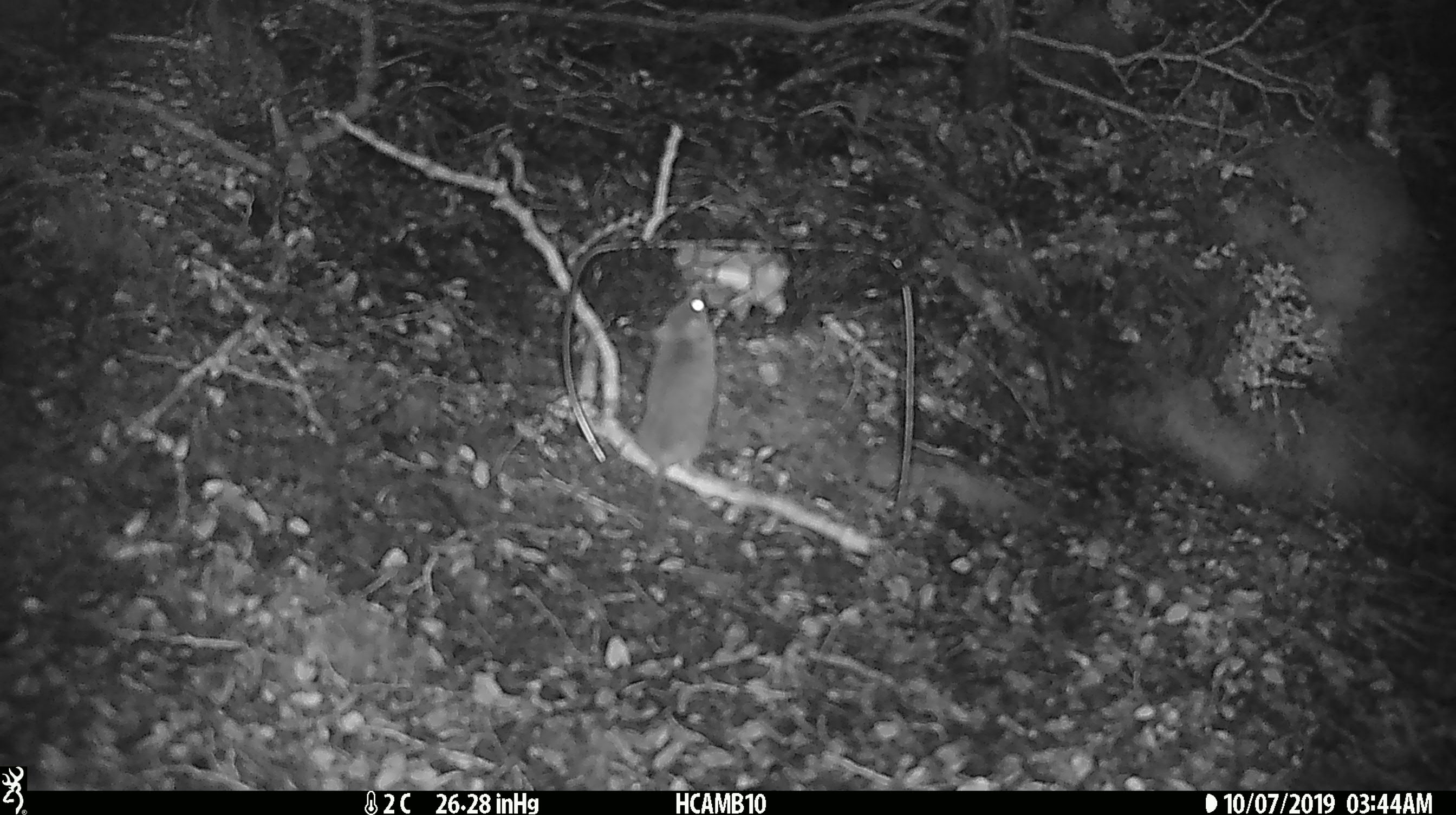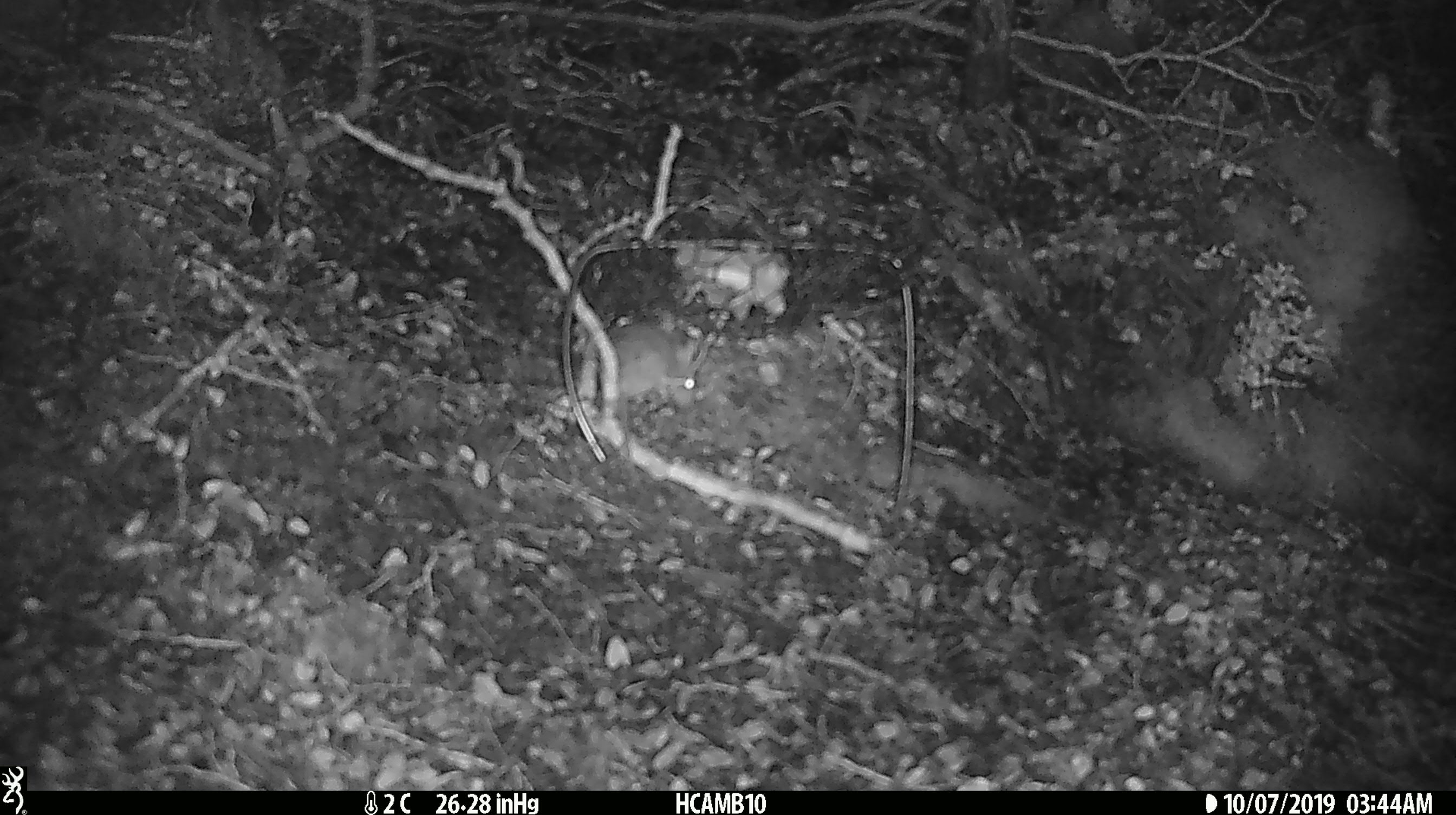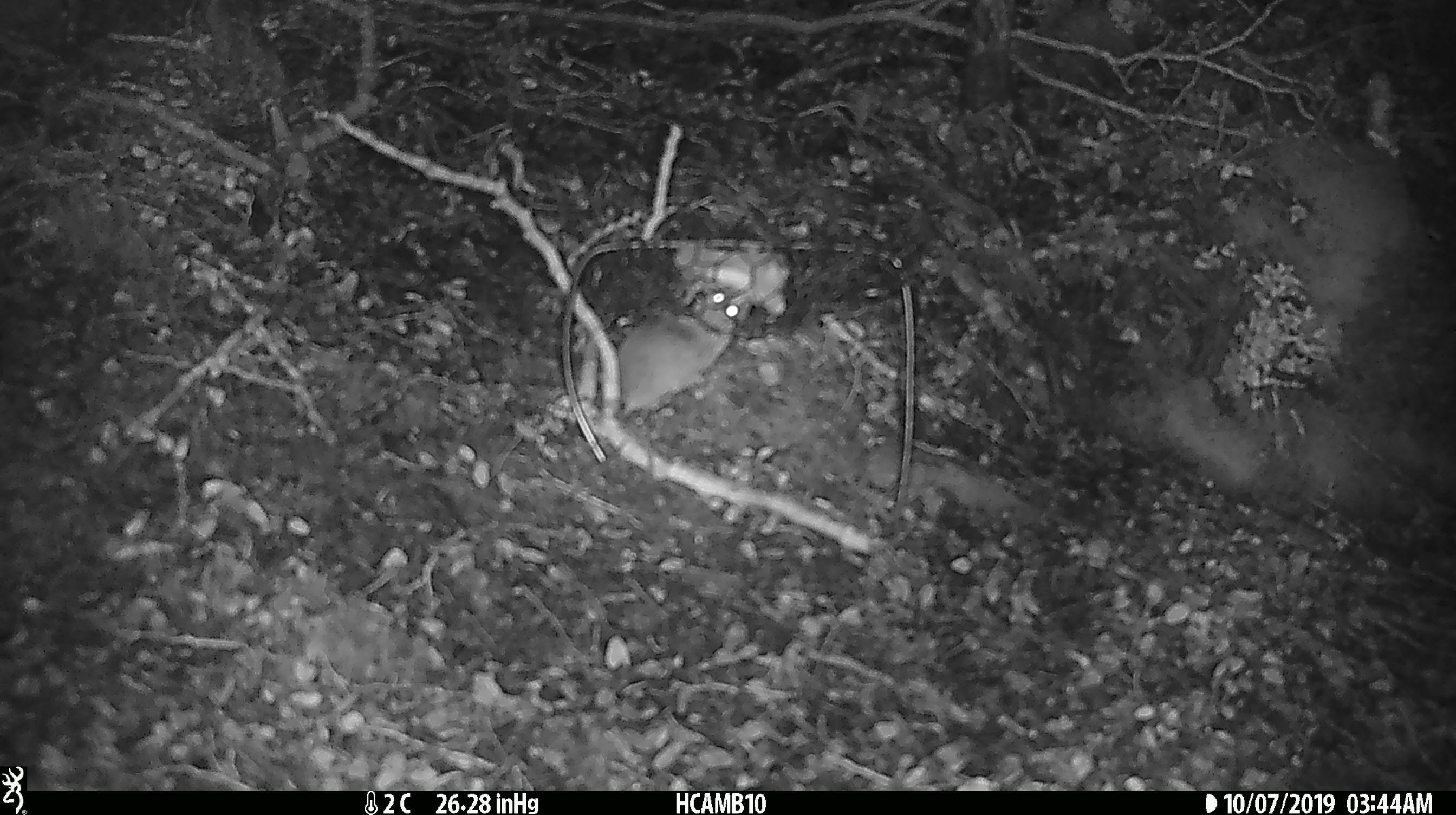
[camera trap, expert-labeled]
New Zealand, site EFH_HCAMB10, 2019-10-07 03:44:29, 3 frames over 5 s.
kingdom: Animalia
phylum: Chordata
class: Mammalia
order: Rodentia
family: Muridae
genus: Mus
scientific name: Mus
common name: mouse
Mouse (Mus).